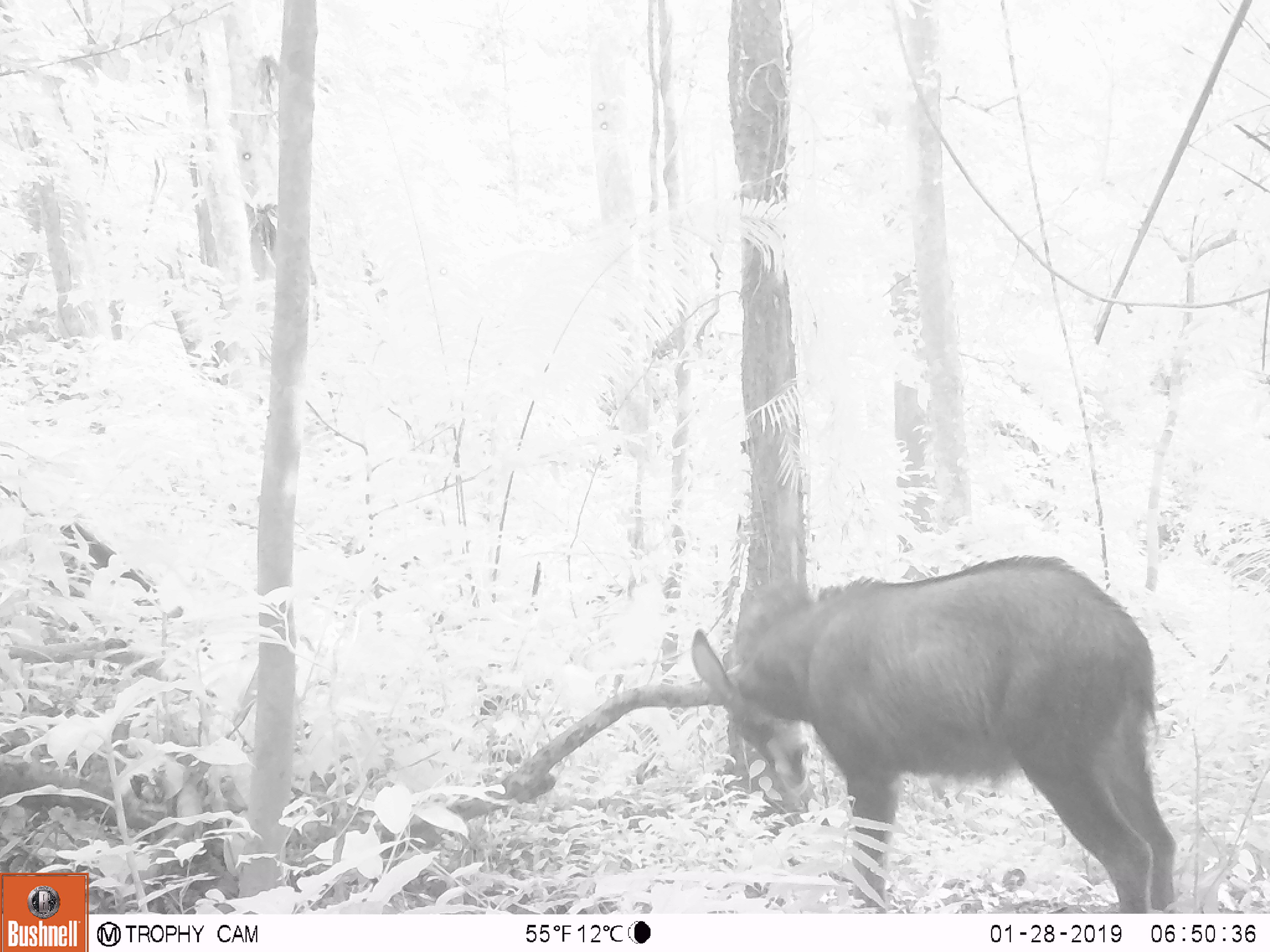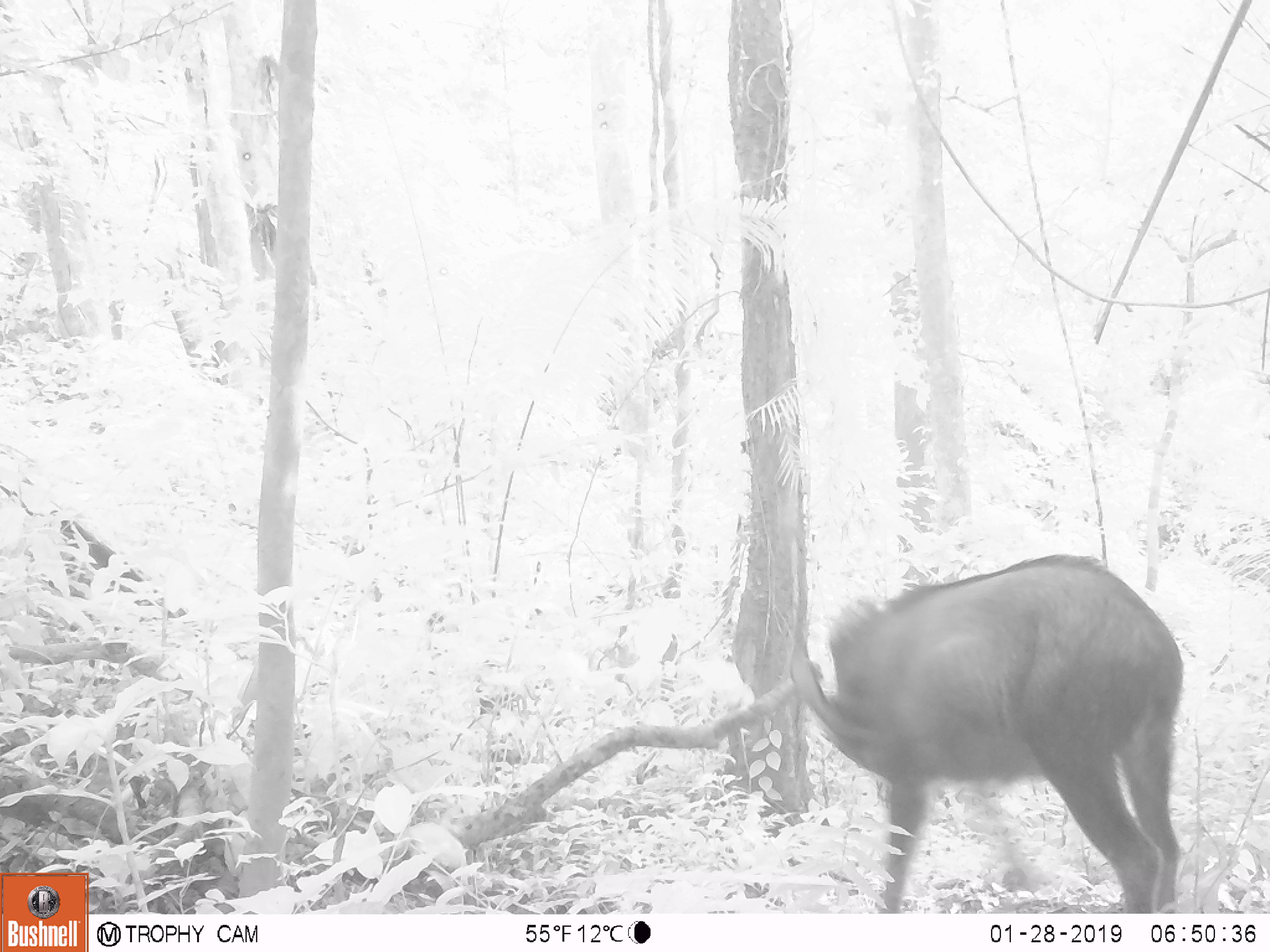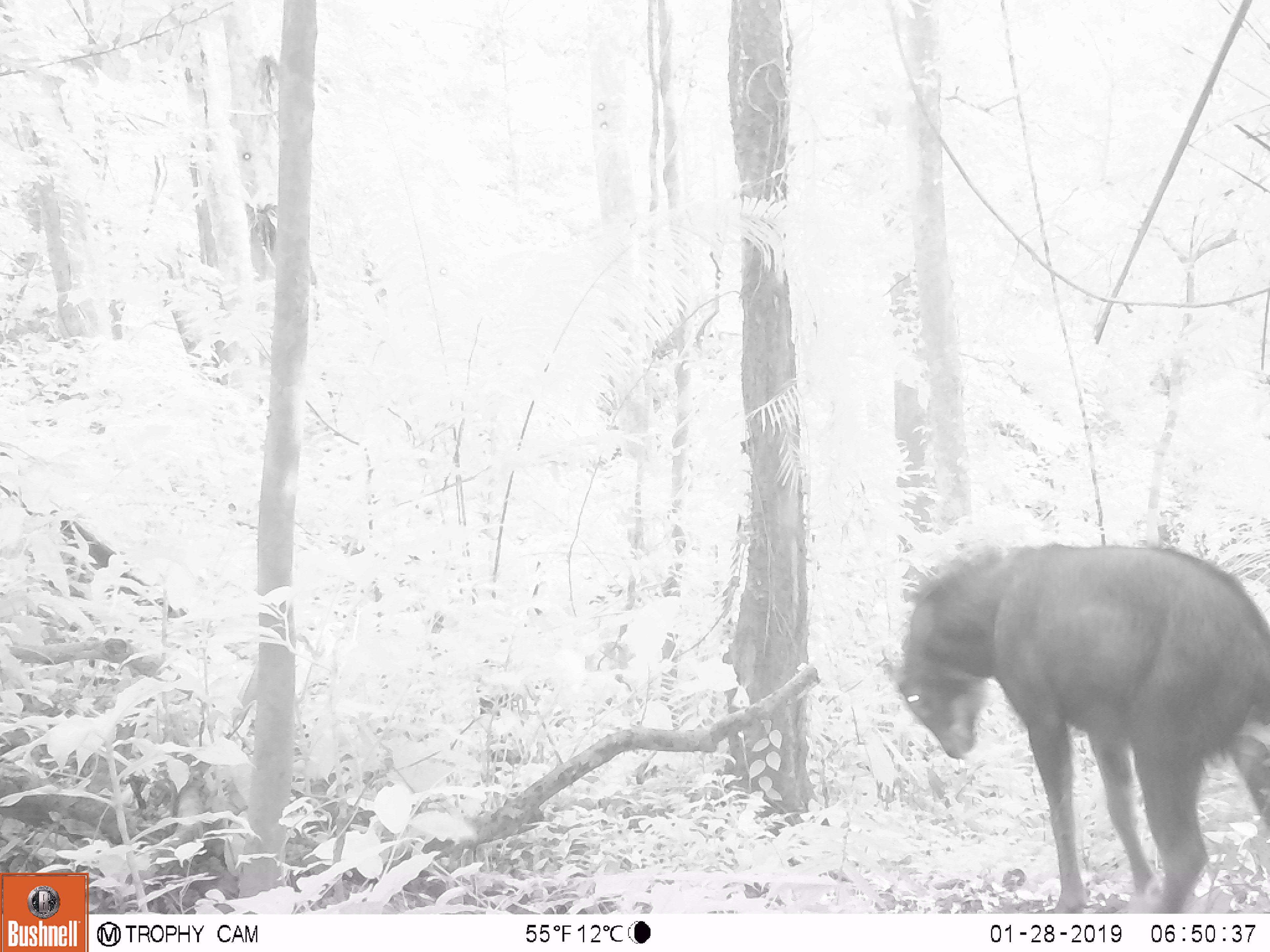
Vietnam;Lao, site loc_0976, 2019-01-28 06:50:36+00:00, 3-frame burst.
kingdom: Animalia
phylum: Chordata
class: Mammalia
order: Artiodactyla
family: Bovidae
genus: Capricornis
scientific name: Capricornis sumatraensis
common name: chinese serow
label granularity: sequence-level